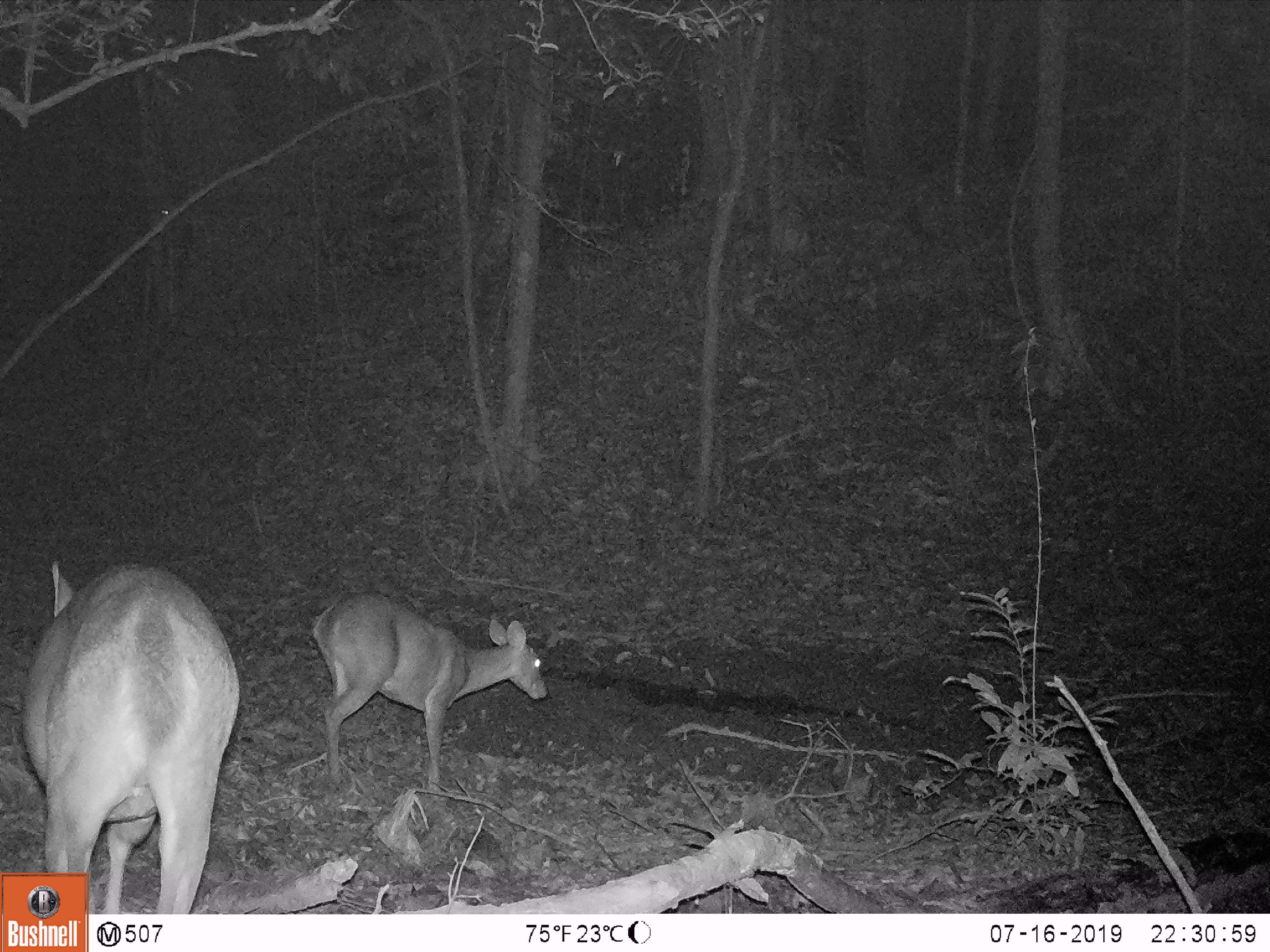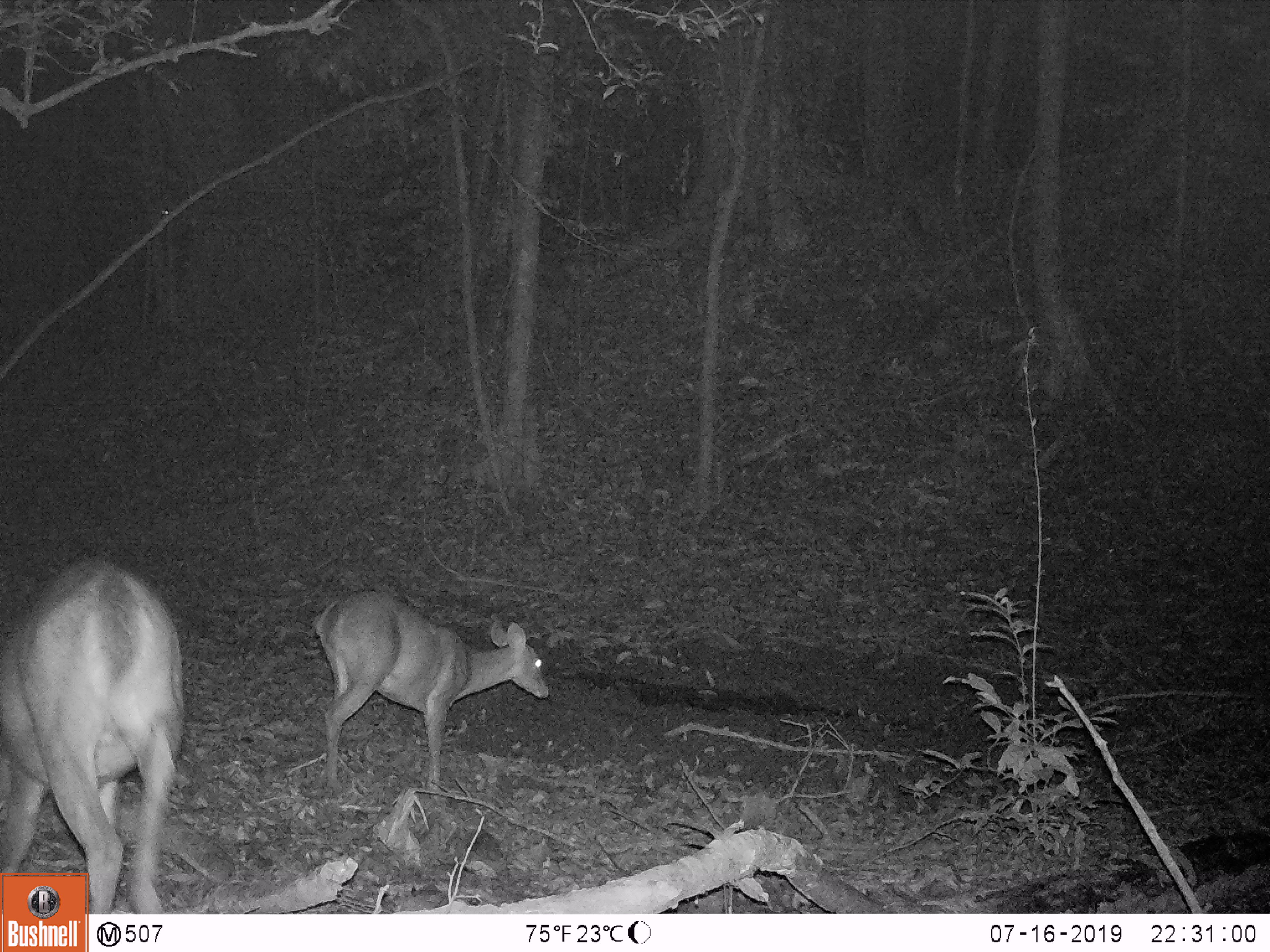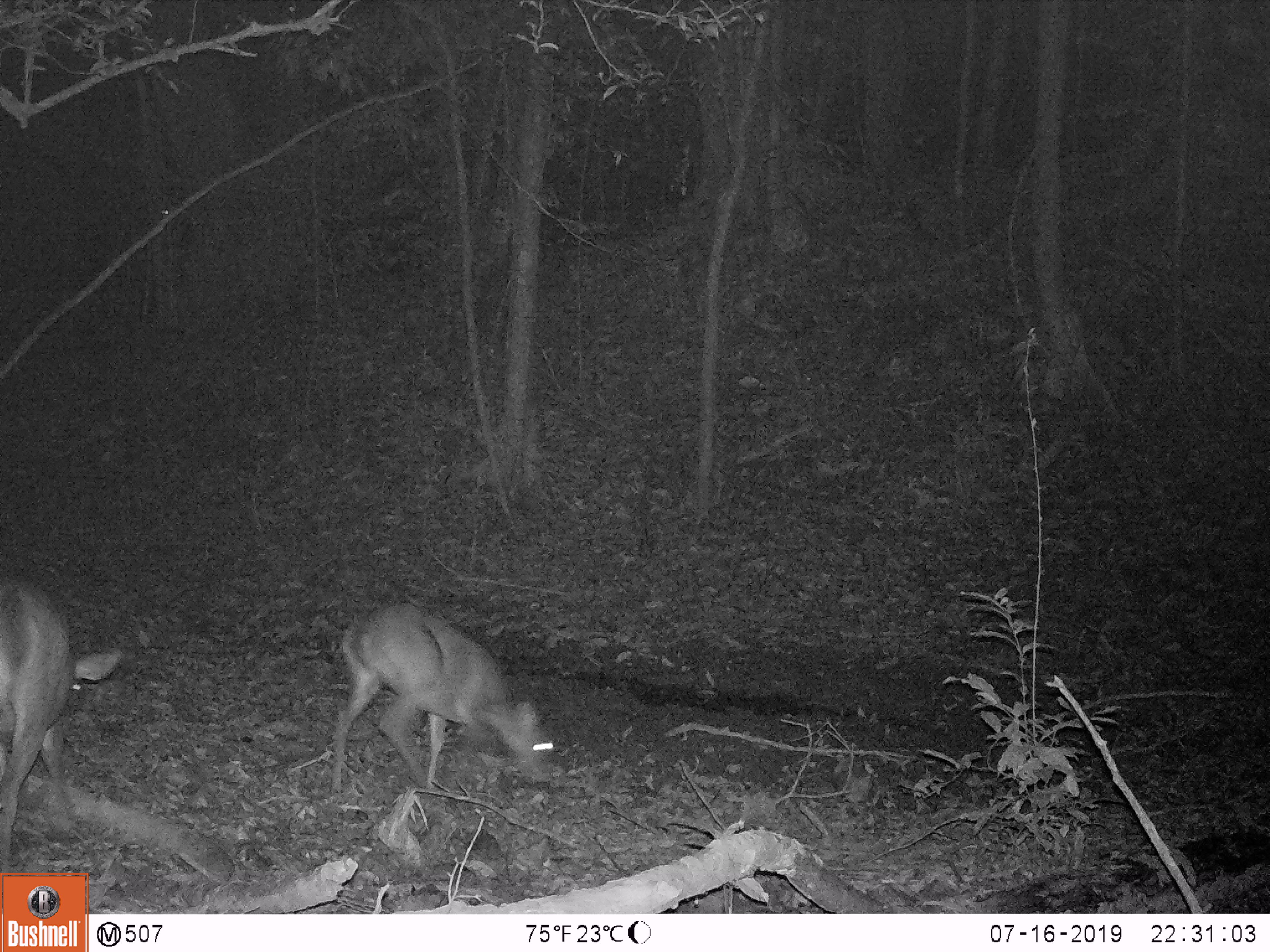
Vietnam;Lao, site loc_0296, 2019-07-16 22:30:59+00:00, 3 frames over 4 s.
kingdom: Animalia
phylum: Chordata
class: Mammalia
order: Artiodactyla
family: Cervidae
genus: Muntiacus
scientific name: Muntiacus vuquangensis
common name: large-antlered muntjac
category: large antlered muntjac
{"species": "large antlered muntjac (large-antlered muntjac) (Muntiacus vuquangensis)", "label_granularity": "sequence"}